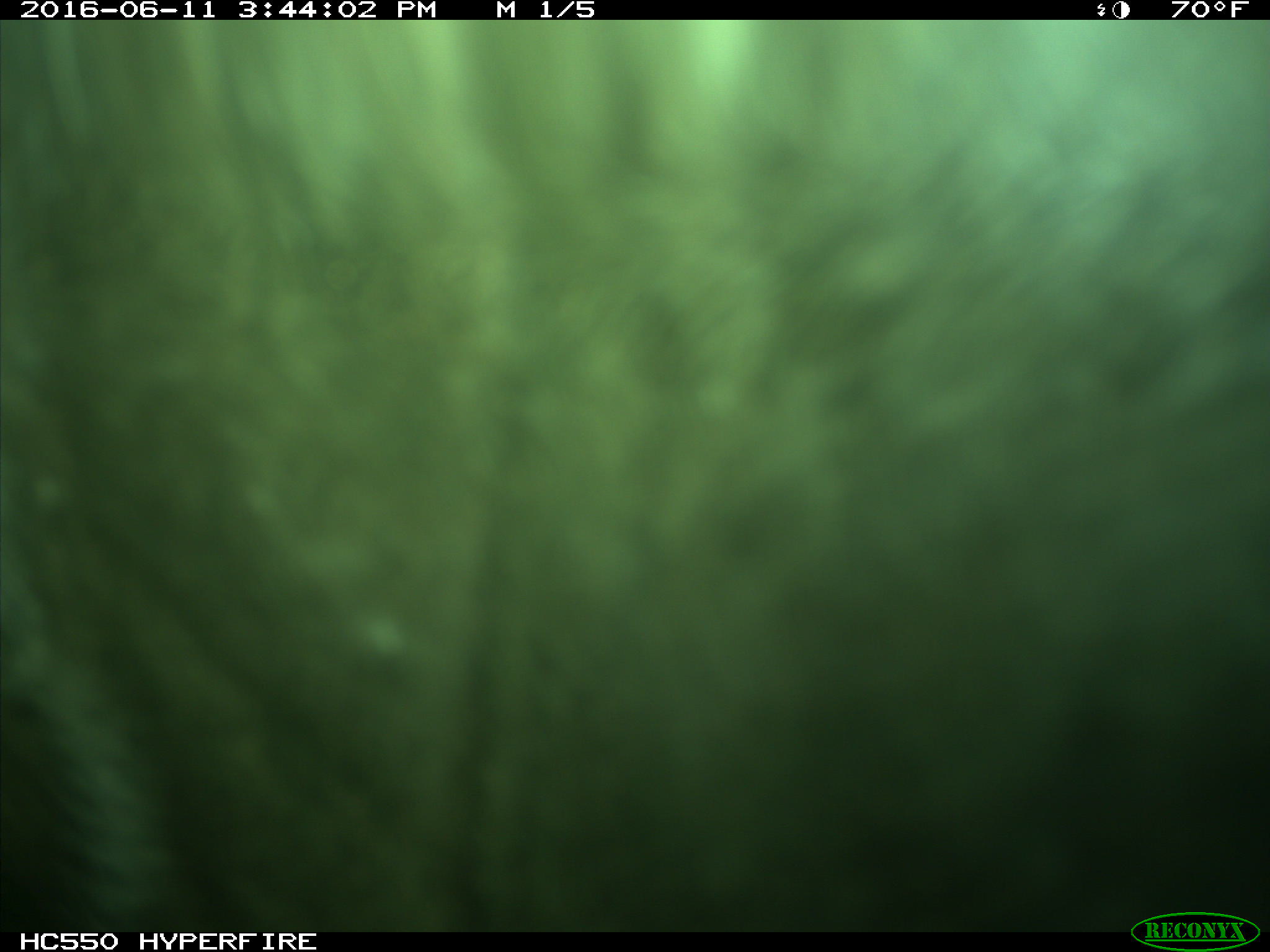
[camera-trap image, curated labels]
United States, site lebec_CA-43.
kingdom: Animalia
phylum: Chordata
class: Mammalia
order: Artiodactyla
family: Bovidae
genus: Bos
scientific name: Bos taurus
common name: domestic cow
Bos taurus (domestic cow).